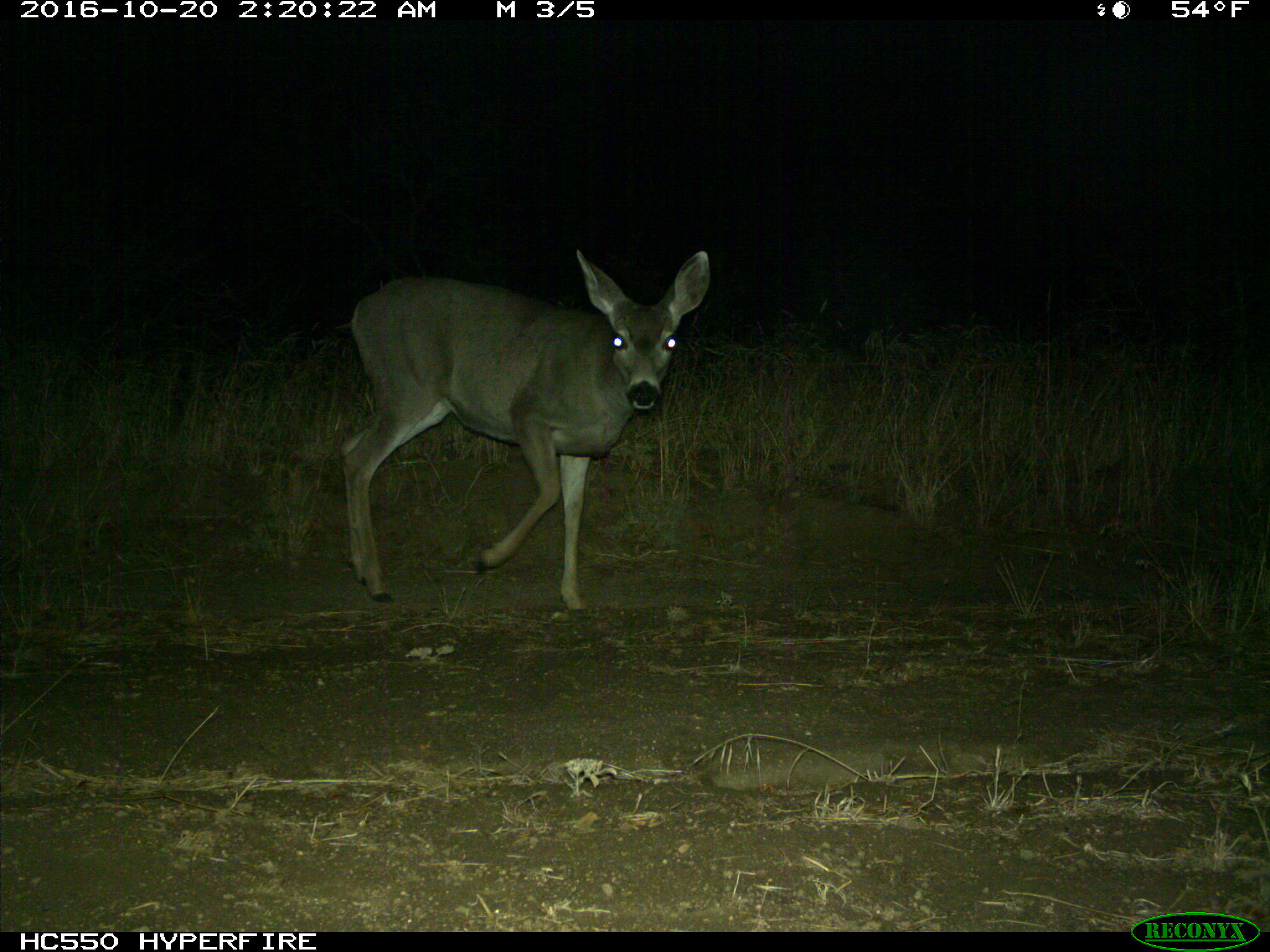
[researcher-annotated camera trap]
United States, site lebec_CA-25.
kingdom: Animalia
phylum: Chordata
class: Mammalia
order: Artiodactyla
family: Cervidae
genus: Odocoileus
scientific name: Odocoileus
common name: deer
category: unidentified deer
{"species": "unidentified deer (deer) (Odocoileus)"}